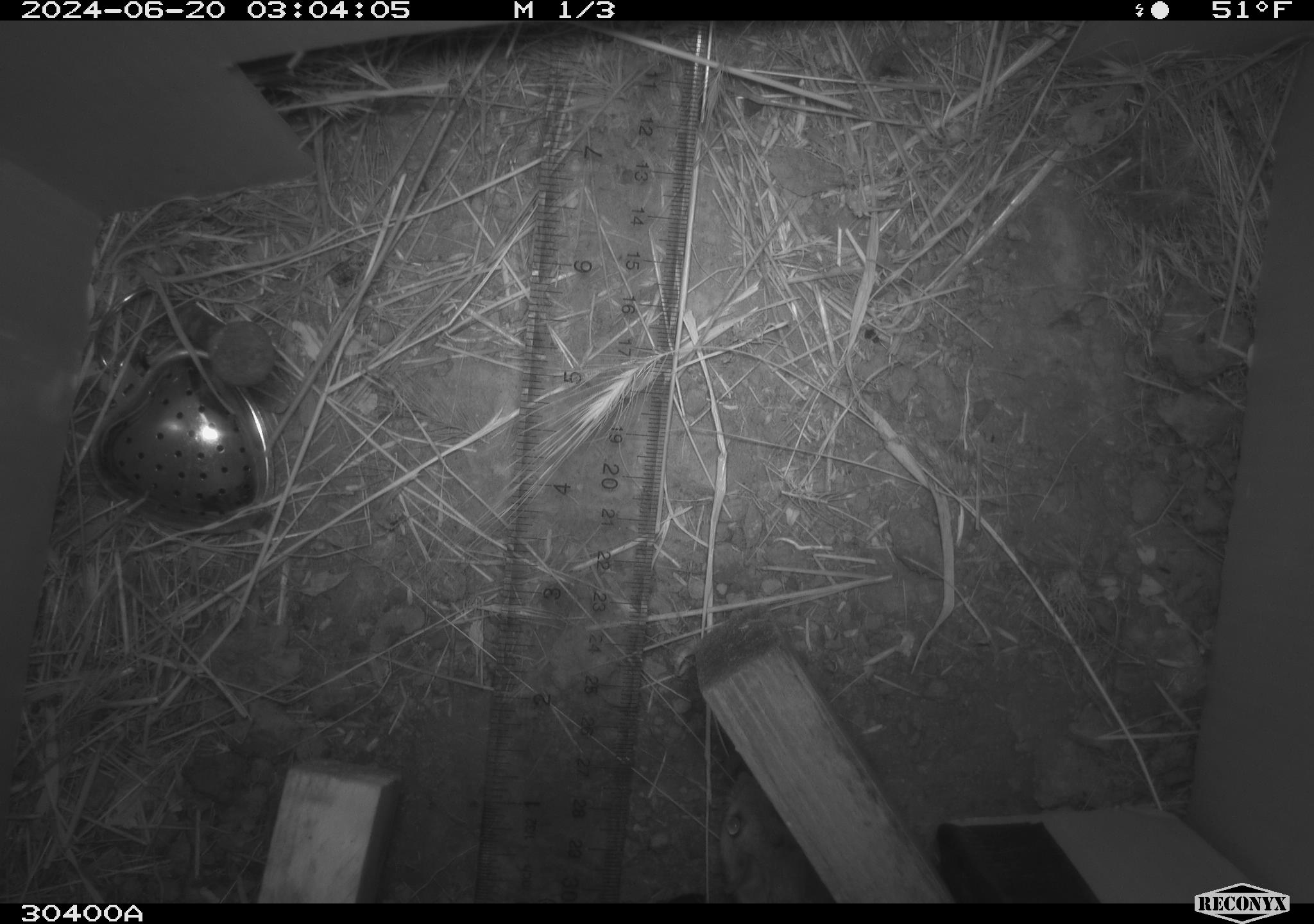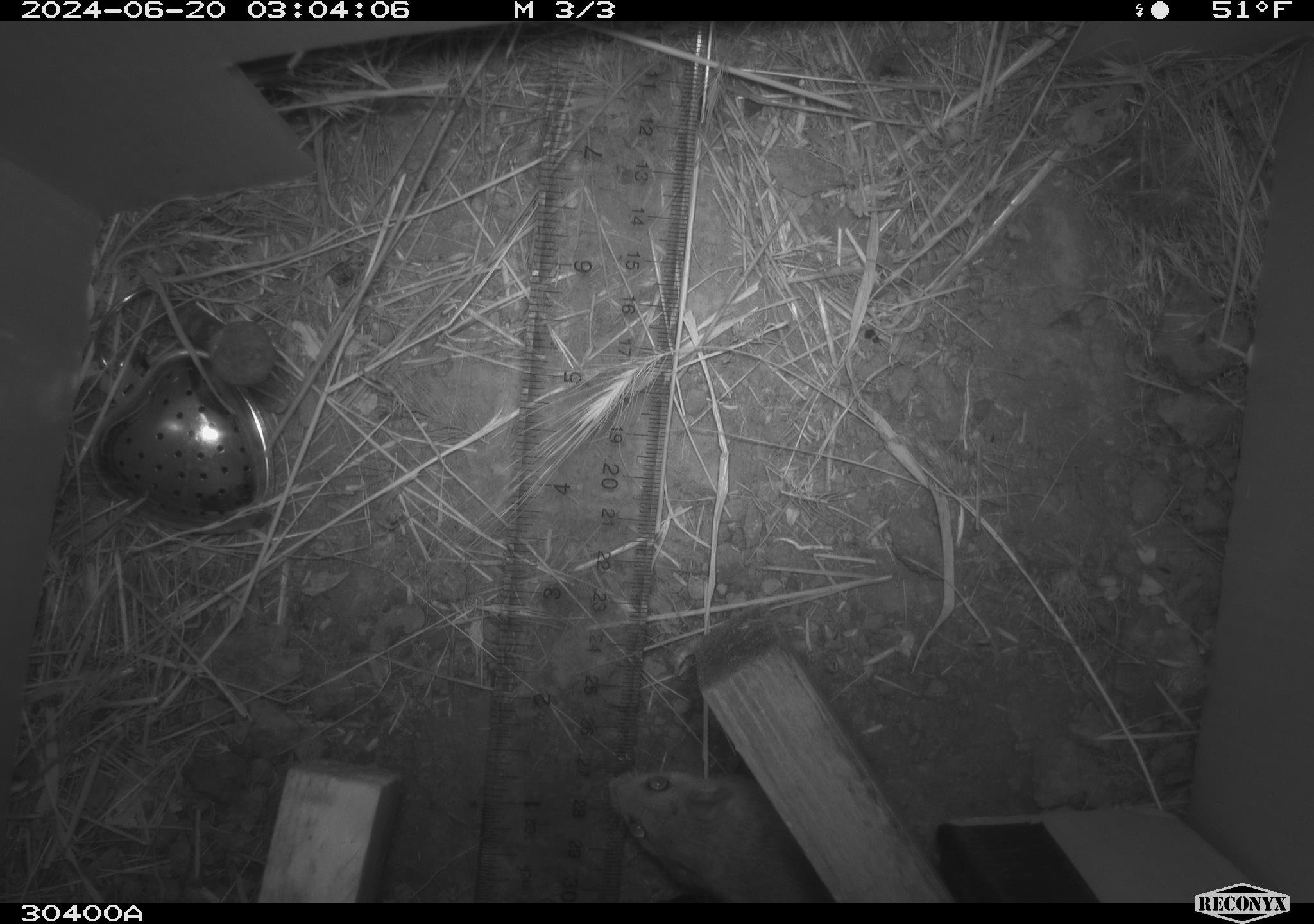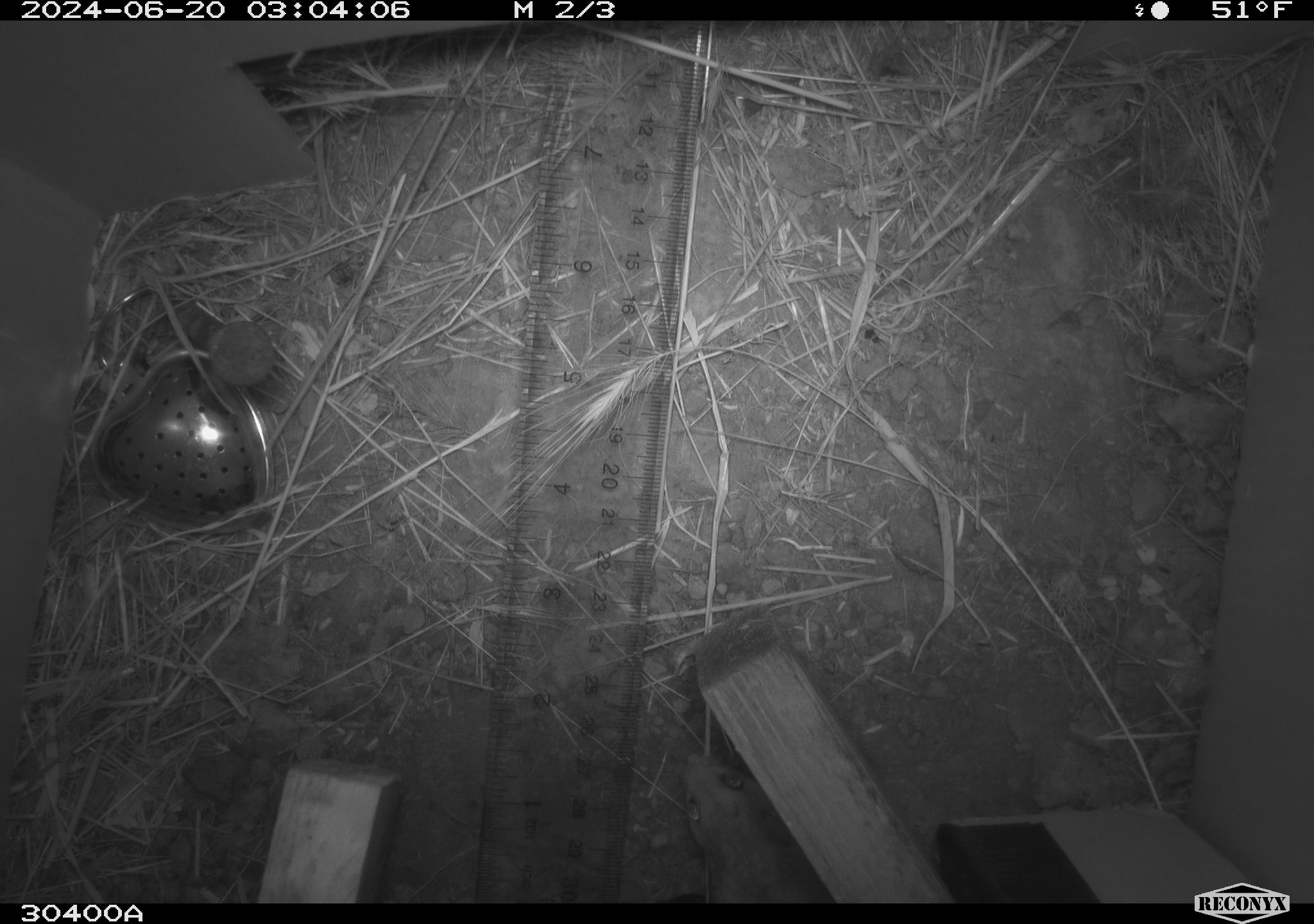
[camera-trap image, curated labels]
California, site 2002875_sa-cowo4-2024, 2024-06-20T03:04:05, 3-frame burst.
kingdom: Animalia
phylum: Chordata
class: Mammalia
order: Rodentia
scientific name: Rodentia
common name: mouse species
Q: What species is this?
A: Mouse species (Rodentia).